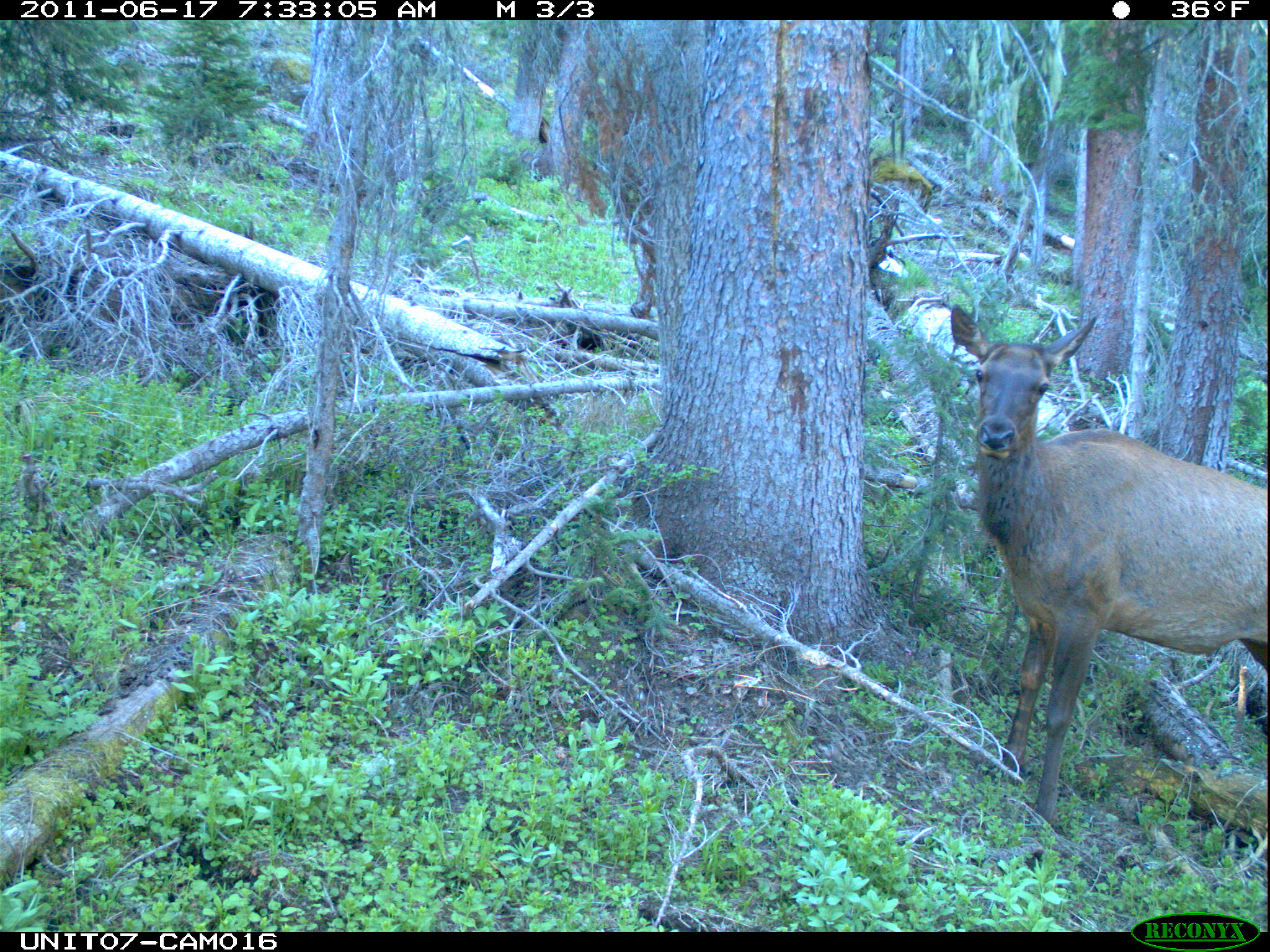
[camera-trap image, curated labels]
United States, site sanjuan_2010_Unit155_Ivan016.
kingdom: Animalia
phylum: Chordata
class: Mammalia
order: Artiodactyla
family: Cervidae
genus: Cervus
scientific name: Cervus elaphus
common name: red deer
Cervus elaphus (red deer).